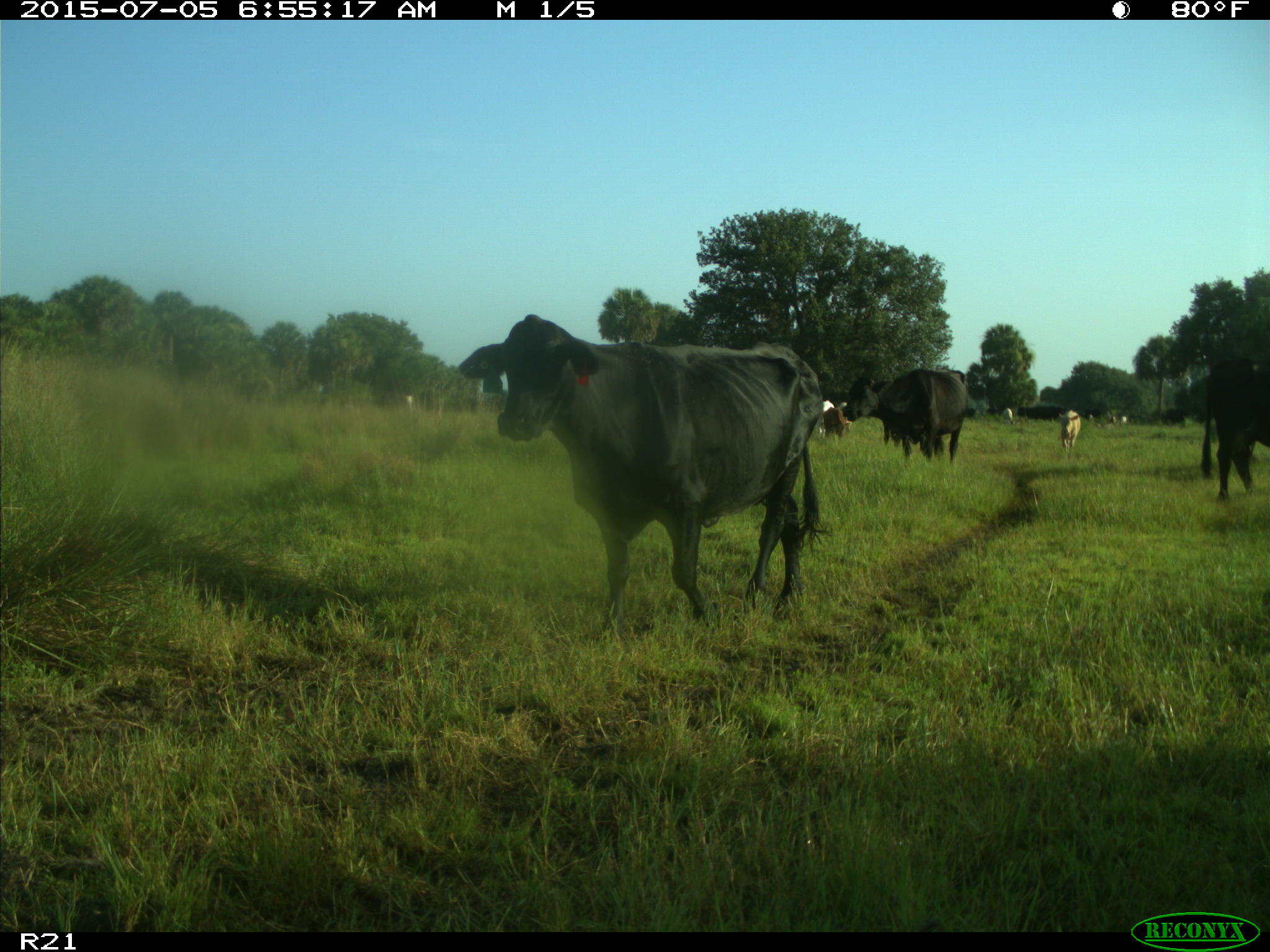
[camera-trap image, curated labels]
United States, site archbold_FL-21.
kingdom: Animalia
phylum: Chordata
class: Mammalia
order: Artiodactyla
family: Bovidae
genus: Bos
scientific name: Bos taurus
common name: domestic cow